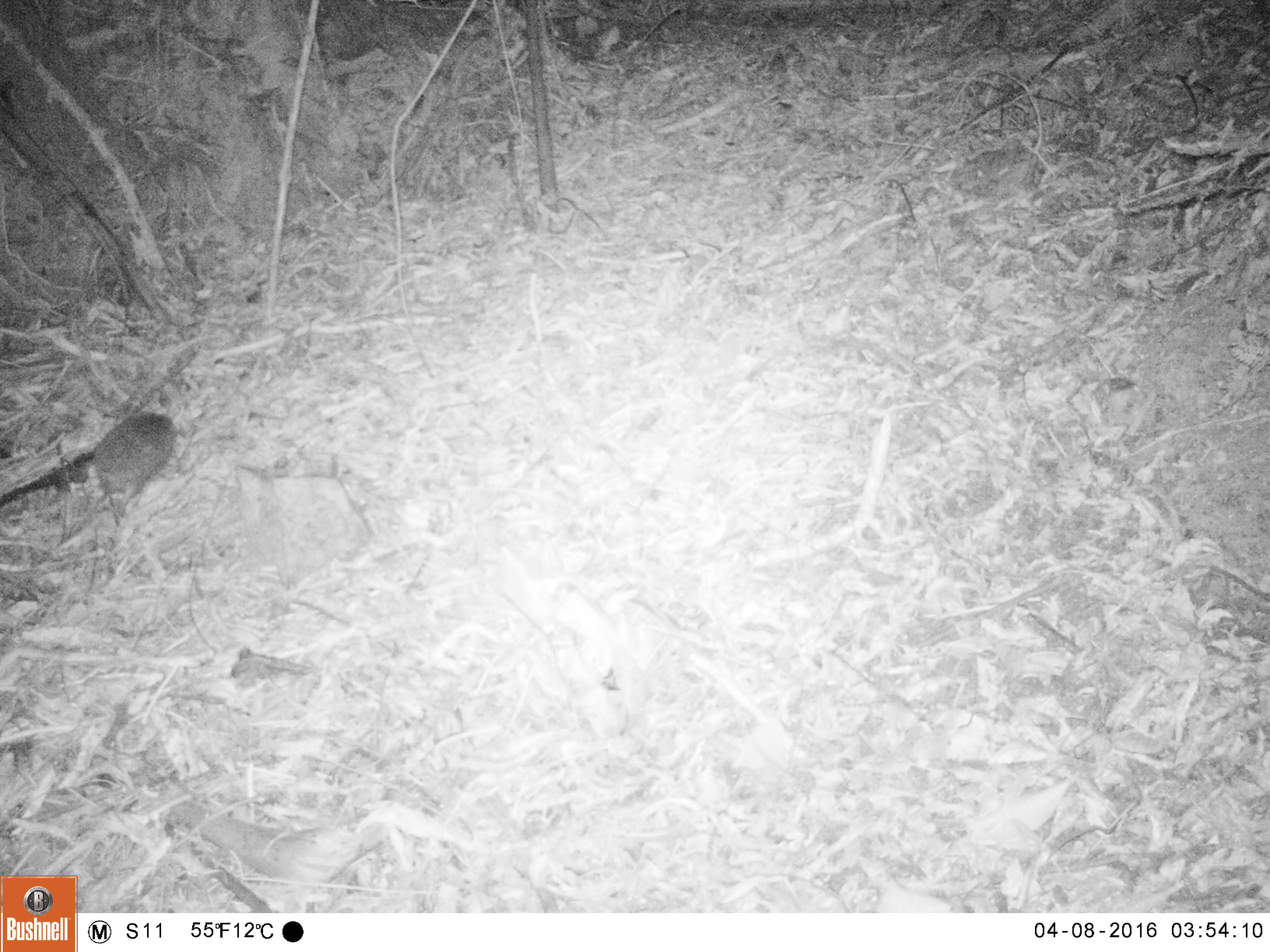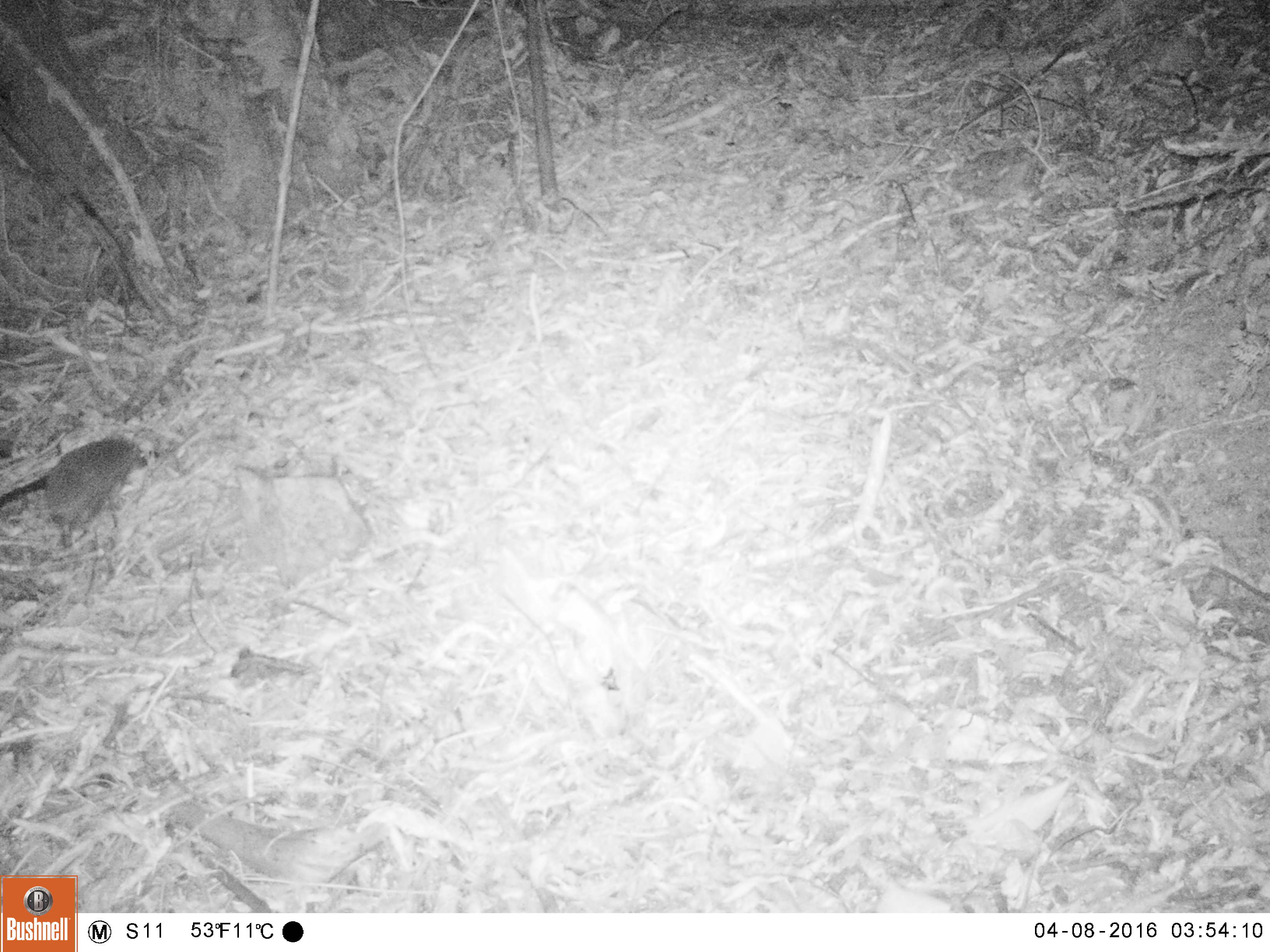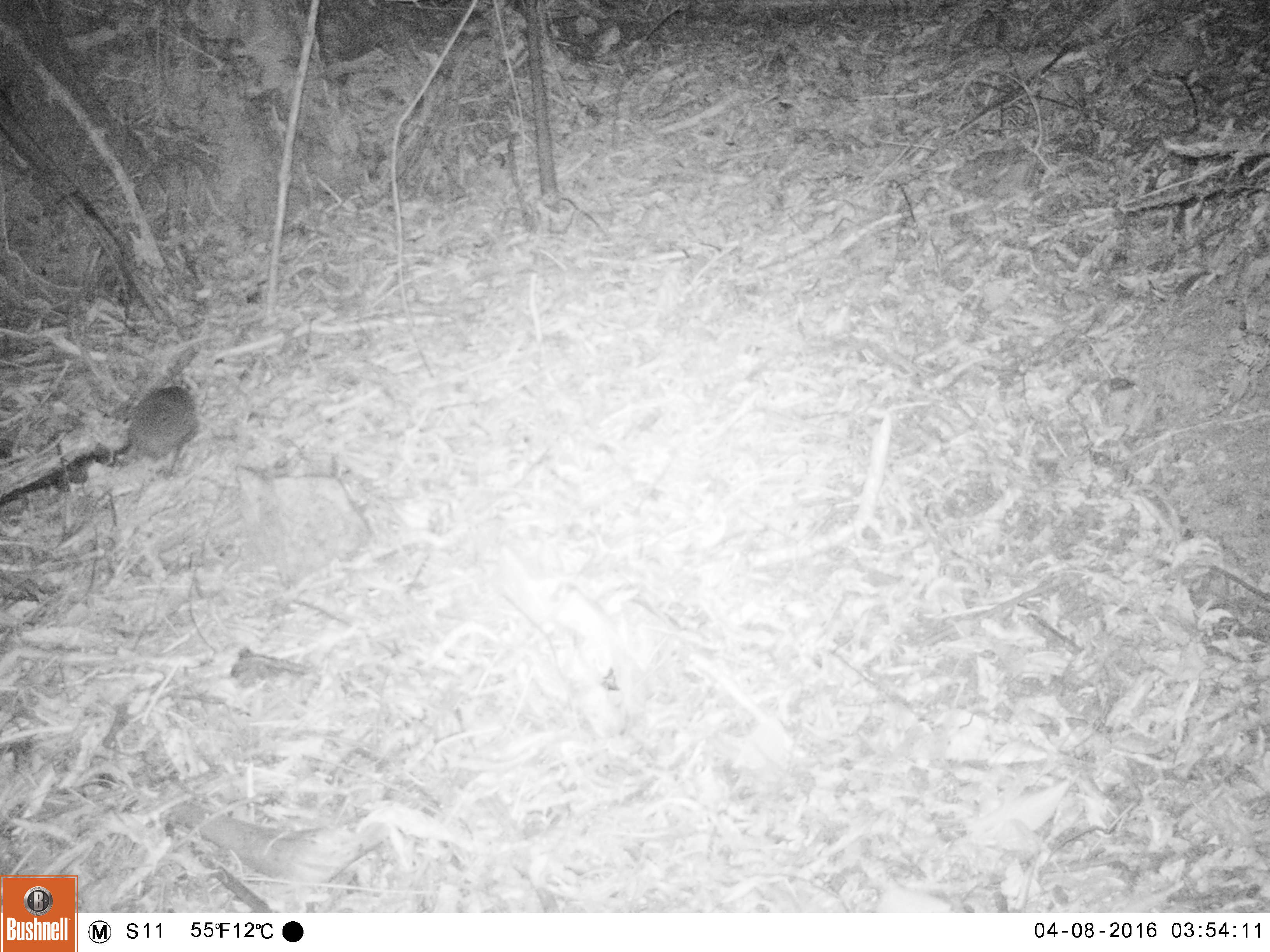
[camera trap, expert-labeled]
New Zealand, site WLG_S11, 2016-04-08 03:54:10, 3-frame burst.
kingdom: Animalia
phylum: Chordata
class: Mammalia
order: Eulipotyphla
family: Erinaceidae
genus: Erinaceus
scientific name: Erinaceus europaeus europaeus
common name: european hedgehog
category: hedgehog